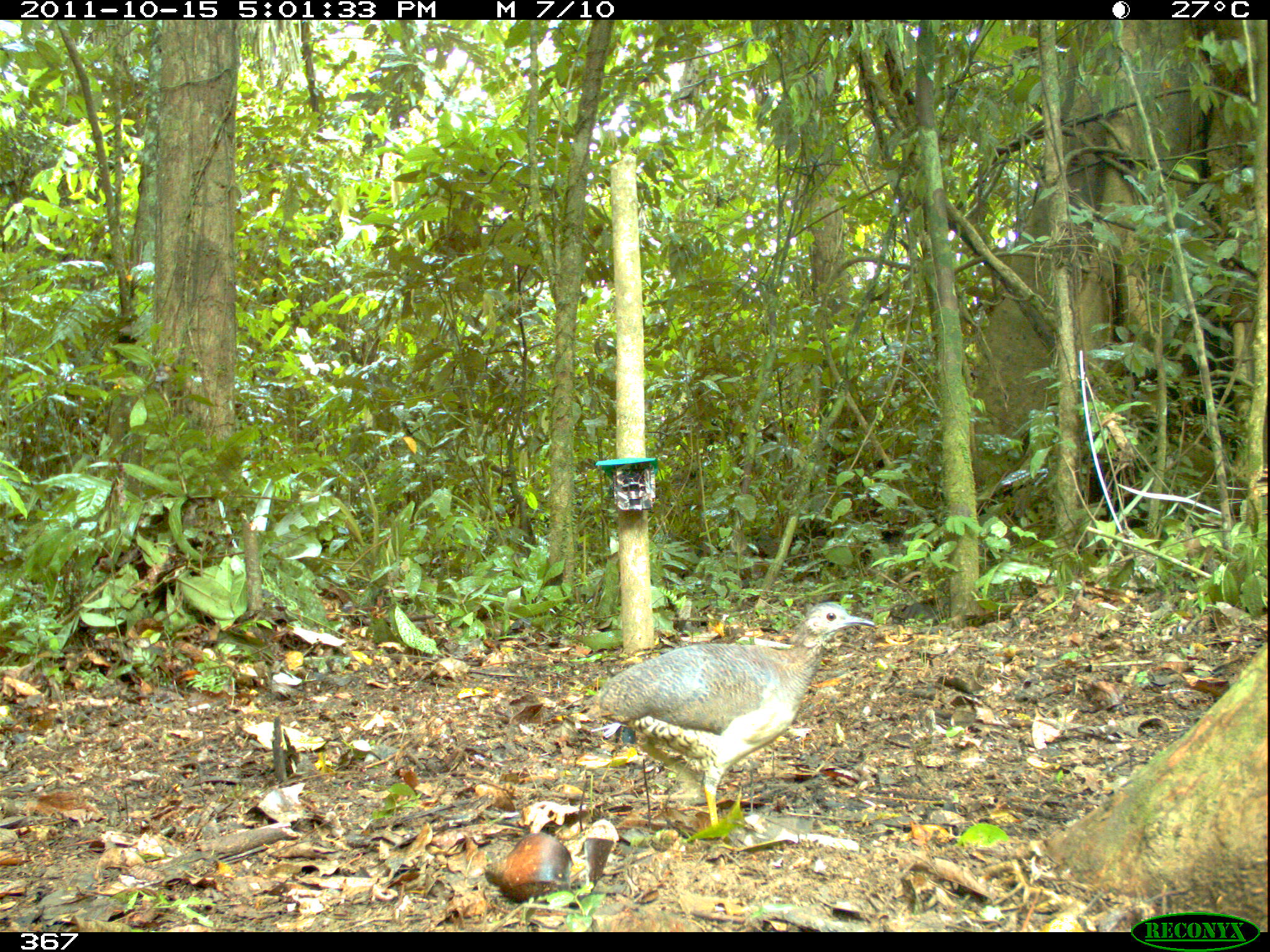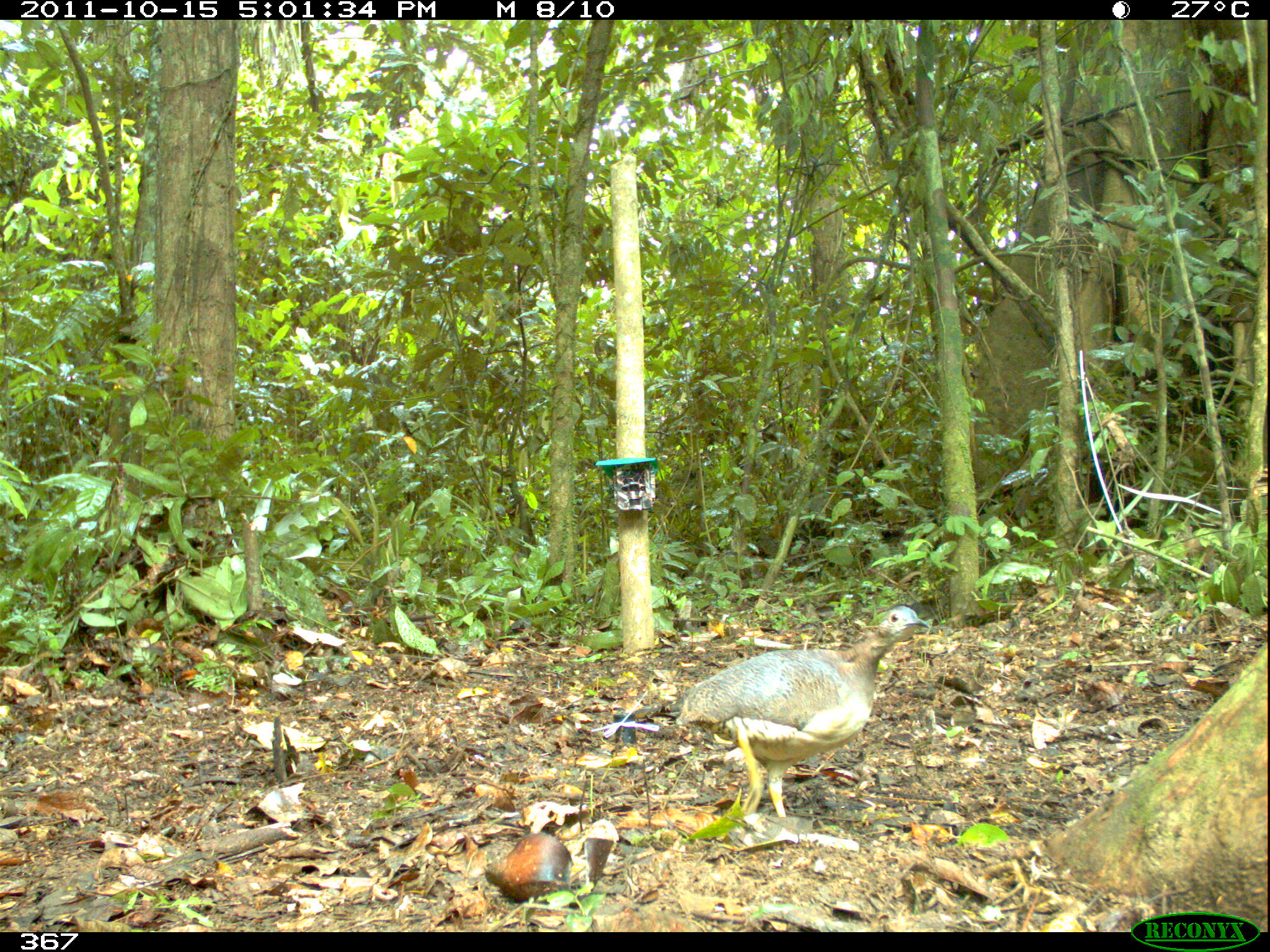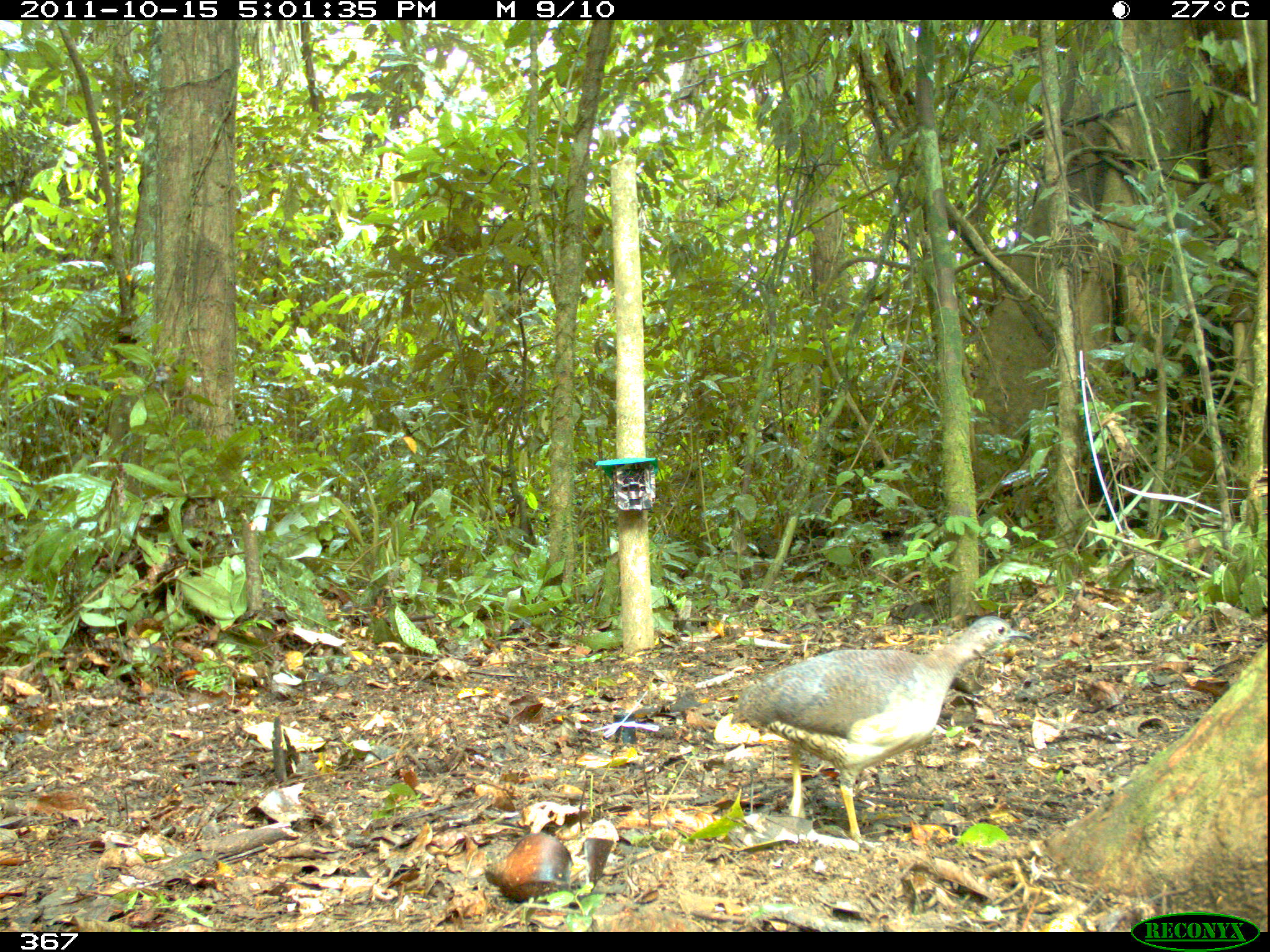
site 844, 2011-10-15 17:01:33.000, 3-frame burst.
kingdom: Animalia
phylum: Chordata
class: Aves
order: Tinamiformes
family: Tinamidae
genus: Crypturellus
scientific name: Crypturellus soui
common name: little tinamou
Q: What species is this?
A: Crypturellus soui (little tinamou).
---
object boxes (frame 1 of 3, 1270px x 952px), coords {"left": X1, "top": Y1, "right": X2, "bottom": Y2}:
crypturellus soui: {"left": 592, "top": 601, "right": 875, "bottom": 828}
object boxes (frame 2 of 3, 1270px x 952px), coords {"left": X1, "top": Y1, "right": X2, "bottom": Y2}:
crypturellus soui: {"left": 677, "top": 605, "right": 929, "bottom": 818}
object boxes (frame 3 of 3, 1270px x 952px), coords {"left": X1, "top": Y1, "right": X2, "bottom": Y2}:
crypturellus soui: {"left": 729, "top": 615, "right": 1034, "bottom": 840}